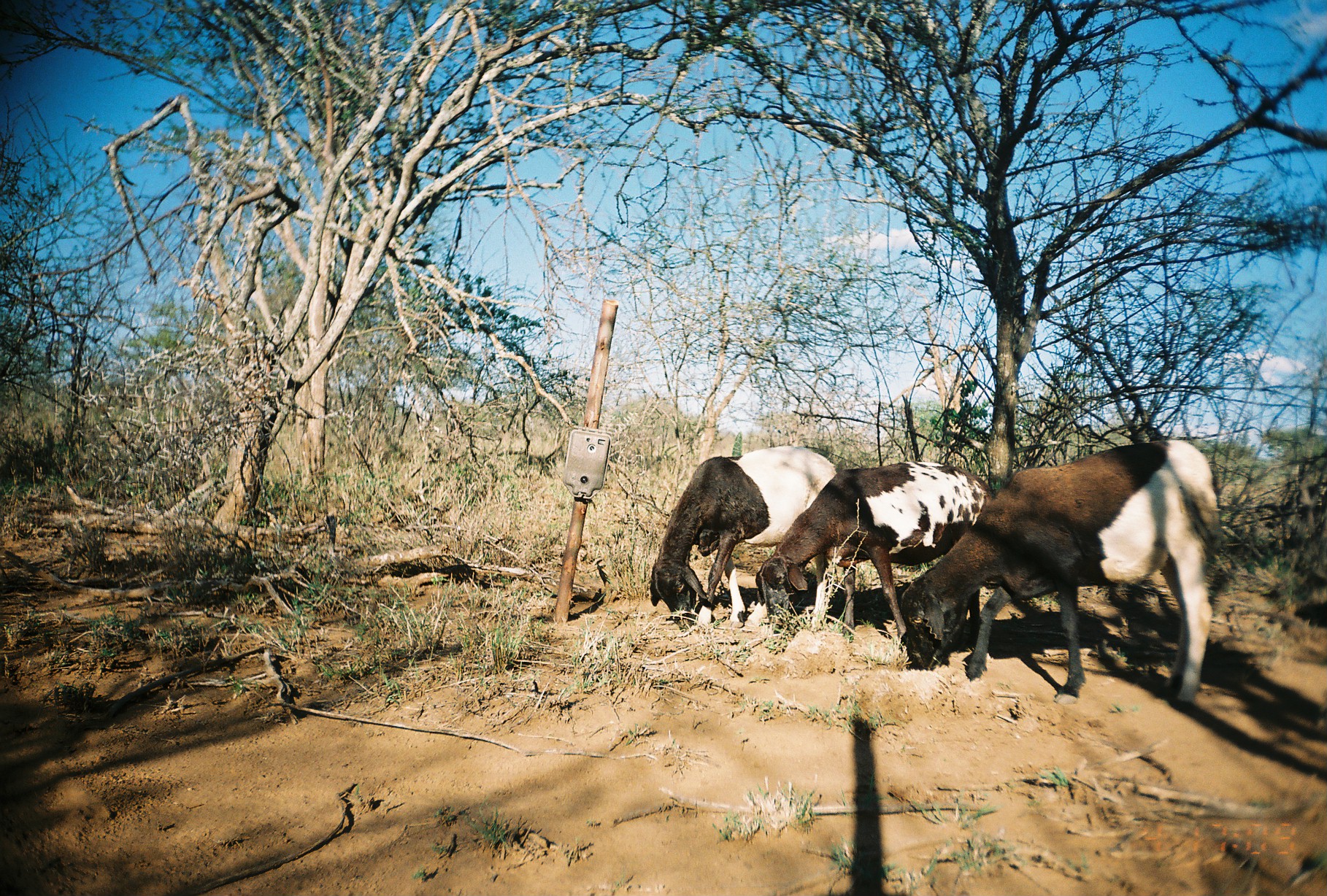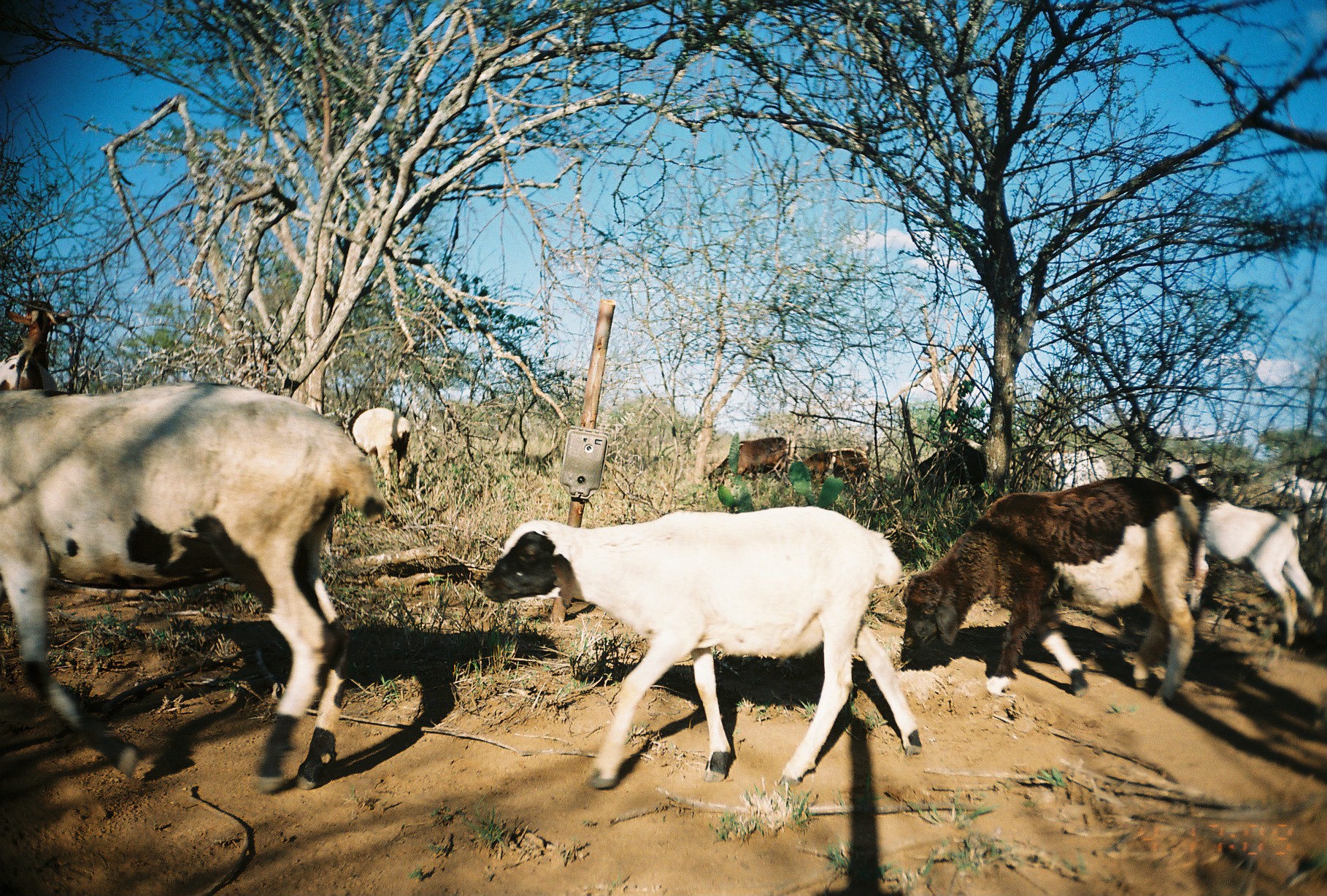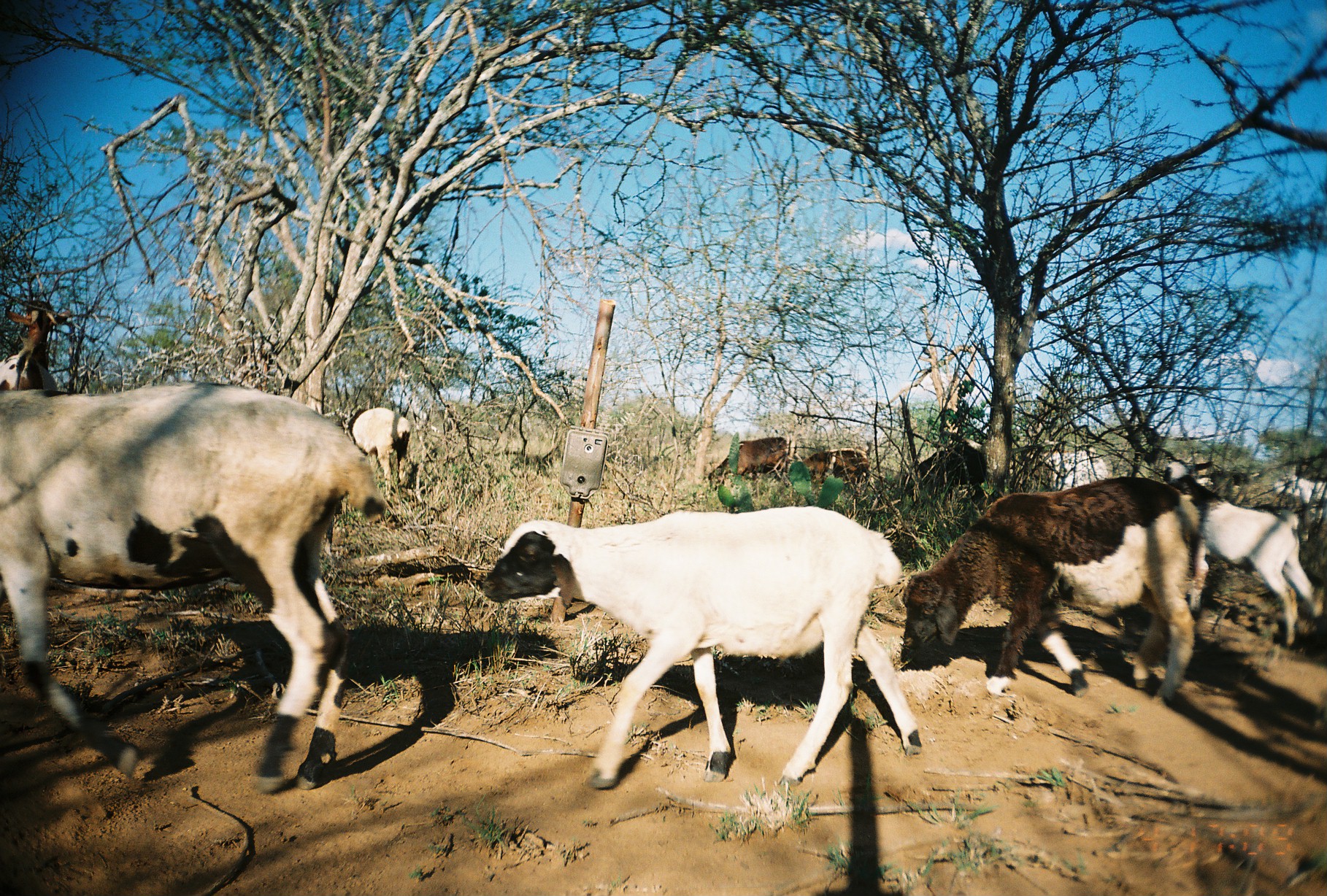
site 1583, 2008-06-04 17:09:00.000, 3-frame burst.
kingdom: Animalia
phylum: Chordata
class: Mammalia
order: Artiodactyla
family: Bovidae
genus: Ovis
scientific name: Ovis aries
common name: domestic sheep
Ovis aries (domestic sheep), count 3.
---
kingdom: Animalia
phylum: Chordata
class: Mammalia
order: Artiodactyla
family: Bovidae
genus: Capra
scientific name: Capra aegagrus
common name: wild goat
Capra aegagrus (wild goat), count 2.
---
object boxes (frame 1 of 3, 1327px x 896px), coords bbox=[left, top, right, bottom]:
ovis aries: bbox=[899, 436, 1220, 712]; bbox=[754, 460, 995, 642]; bbox=[649, 444, 840, 631]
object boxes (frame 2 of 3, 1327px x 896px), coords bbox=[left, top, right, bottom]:
ovis aries: bbox=[1, 380, 391, 792]; bbox=[479, 504, 920, 788]; bbox=[901, 476, 1201, 705]; bbox=[1164, 459, 1317, 650]; bbox=[0, 299, 73, 396]; bbox=[333, 405, 413, 486]; bbox=[1018, 445, 1109, 493]; bbox=[708, 436, 788, 489]; bbox=[919, 443, 987, 501]; bbox=[801, 448, 871, 498]; bbox=[1270, 472, 1327, 526]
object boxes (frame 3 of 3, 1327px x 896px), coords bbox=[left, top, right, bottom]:
capra aegagrus: bbox=[1, 380, 391, 792]; bbox=[479, 504, 920, 788]; bbox=[901, 476, 1201, 705]; bbox=[1164, 459, 1317, 650]; bbox=[0, 299, 73, 396]; bbox=[334, 404, 414, 491]; bbox=[1018, 445, 1109, 493]; bbox=[708, 436, 788, 489]; bbox=[919, 443, 987, 501]; bbox=[1272, 470, 1327, 537]; bbox=[801, 448, 871, 498]